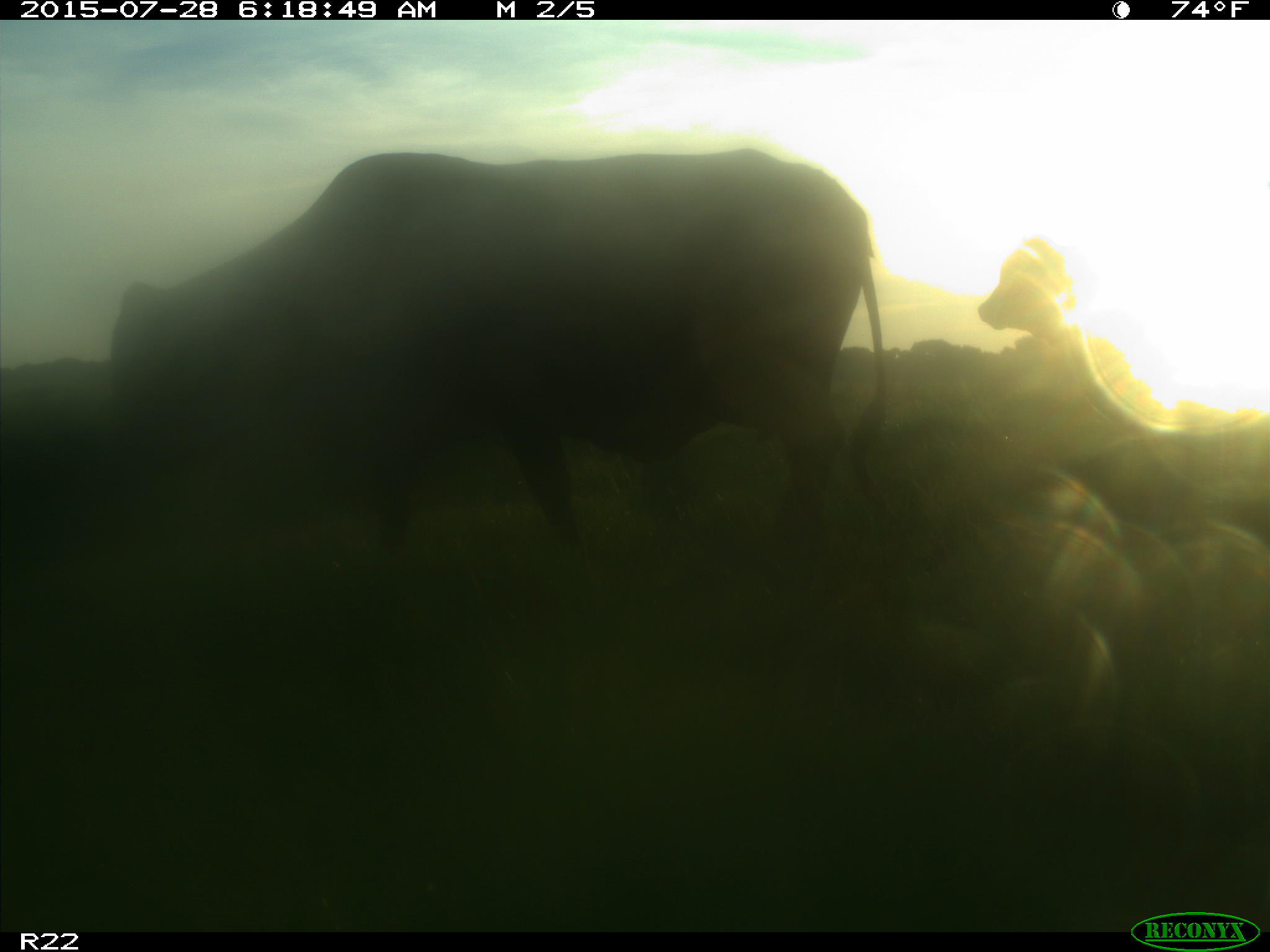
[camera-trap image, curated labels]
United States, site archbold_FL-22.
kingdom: Animalia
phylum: Chordata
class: Mammalia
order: Artiodactyla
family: Bovidae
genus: Bos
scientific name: Bos taurus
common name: domestic cow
Bos taurus (domestic cow).